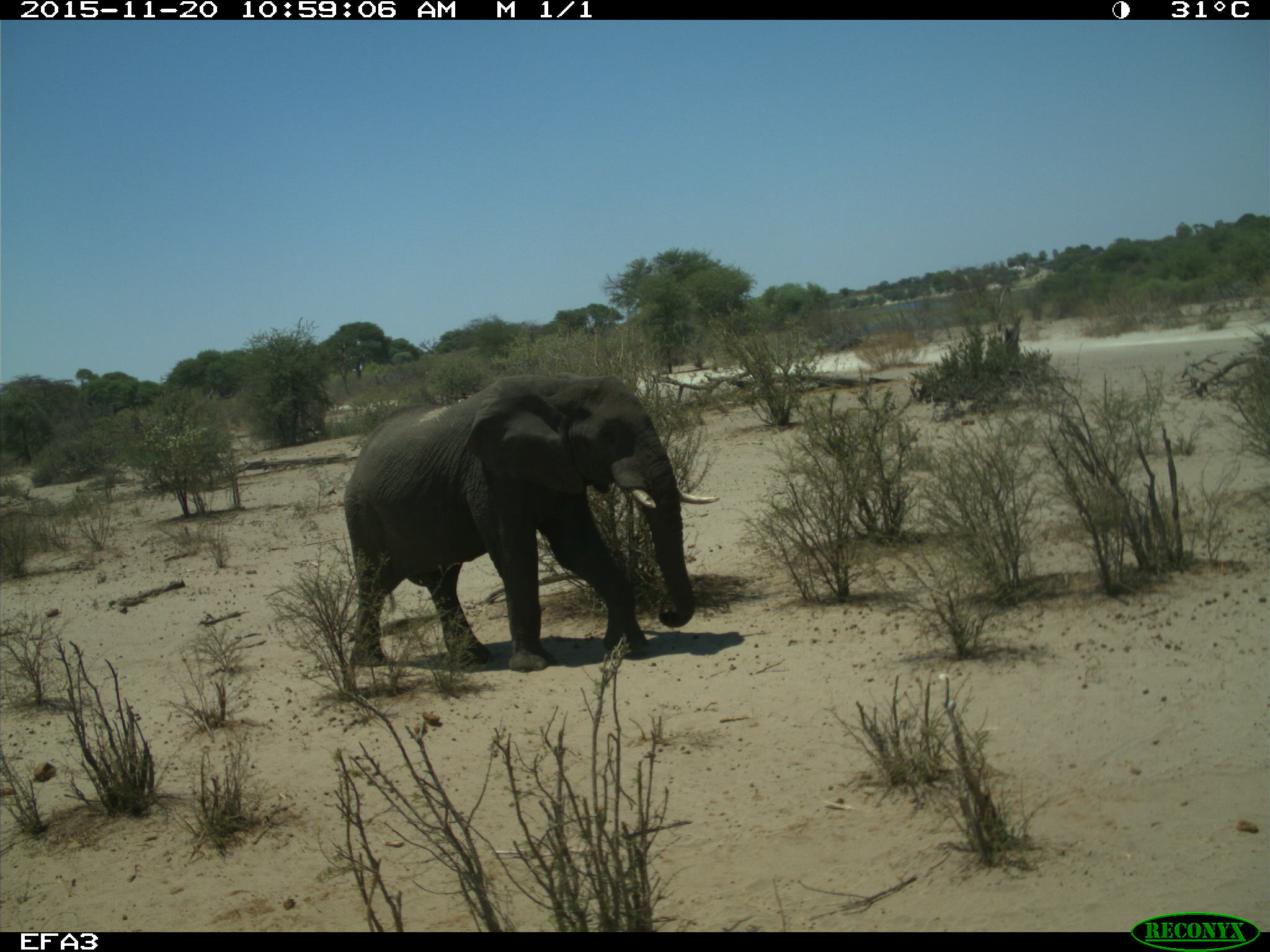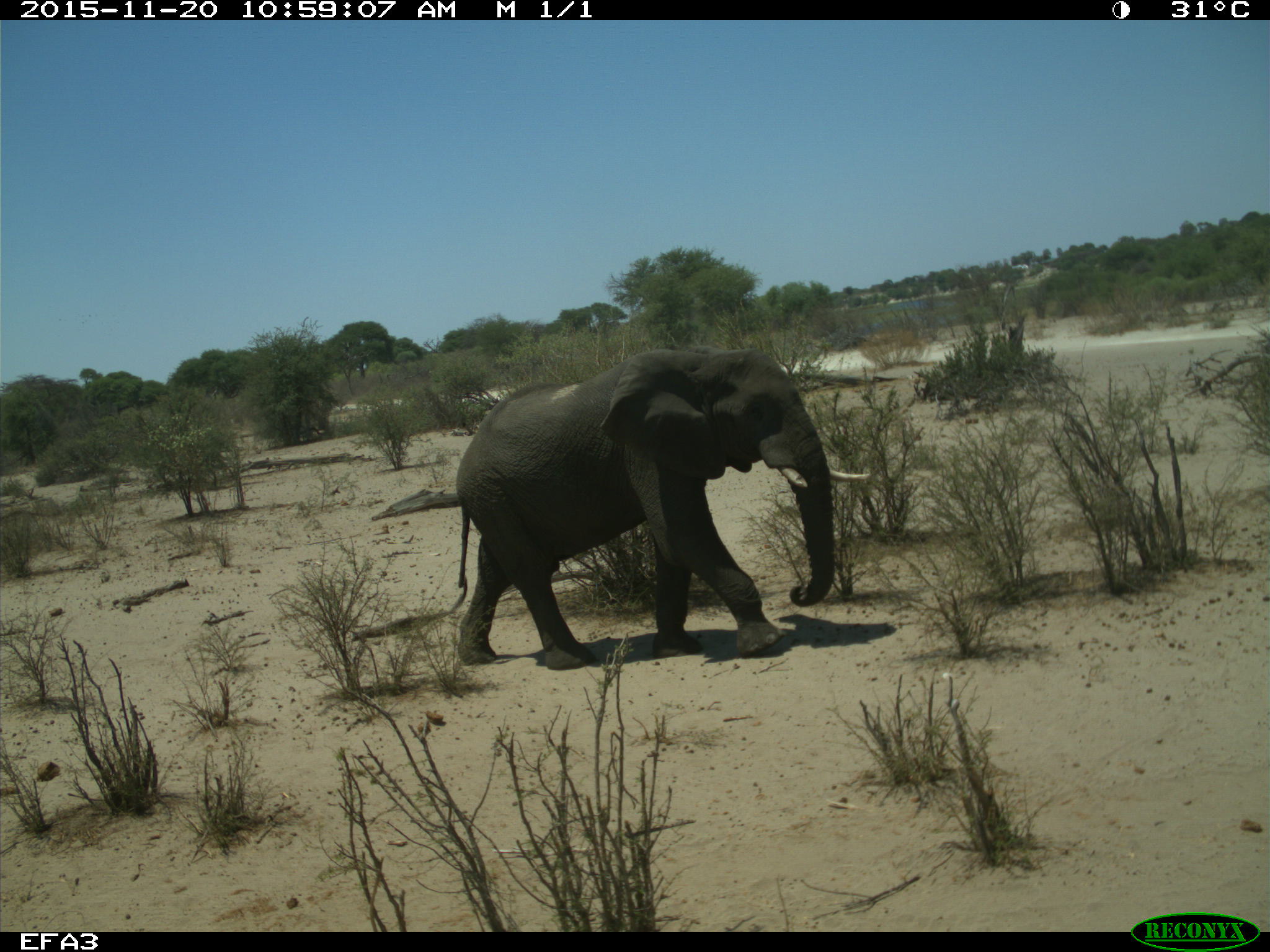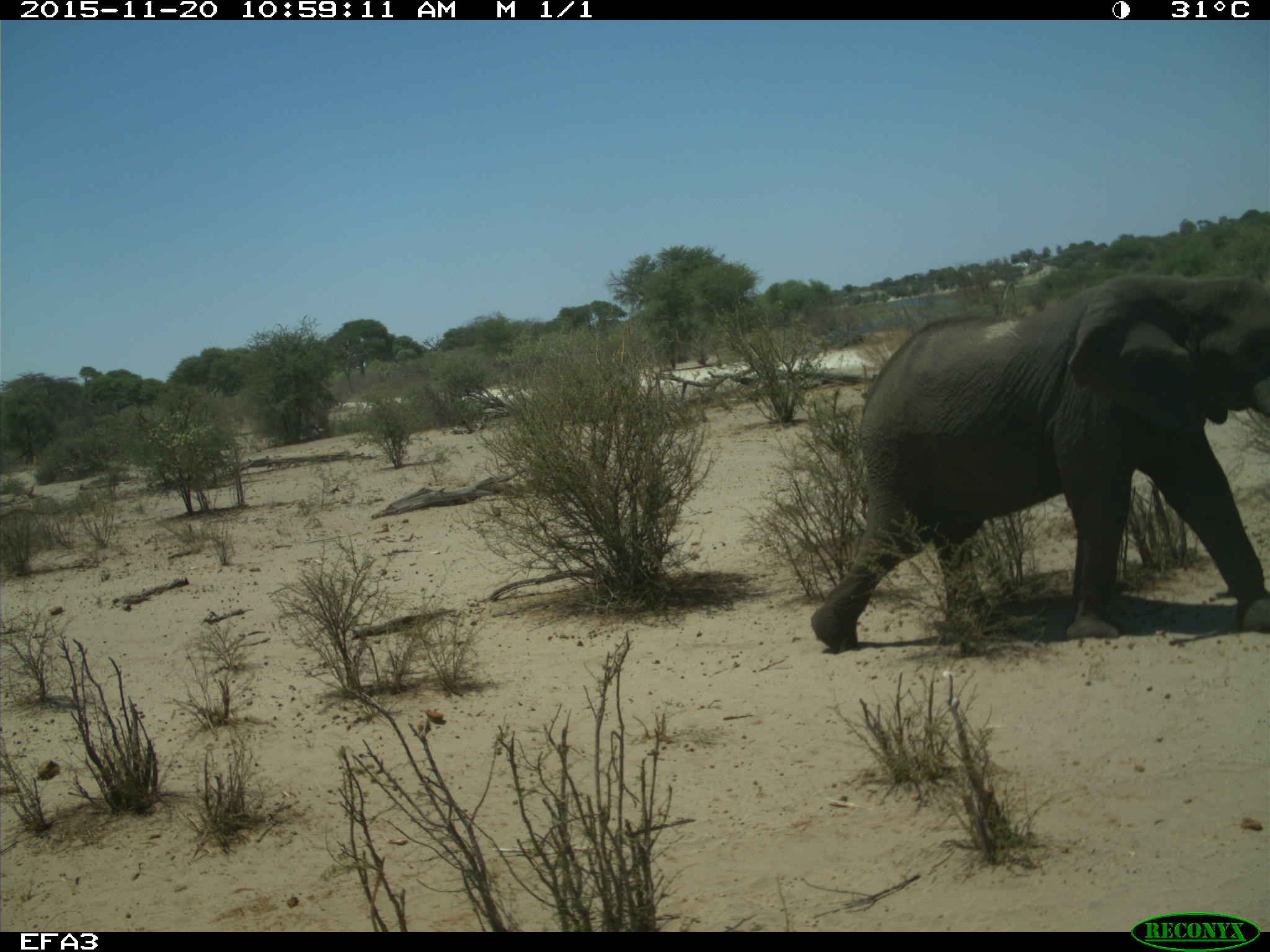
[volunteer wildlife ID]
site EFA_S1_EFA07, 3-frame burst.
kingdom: Animalia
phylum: Chordata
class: Mammalia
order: Proboscidea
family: Elephantidae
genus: Loxodonta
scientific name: Loxodonta africana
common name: african bush elephant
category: elephant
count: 1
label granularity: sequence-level